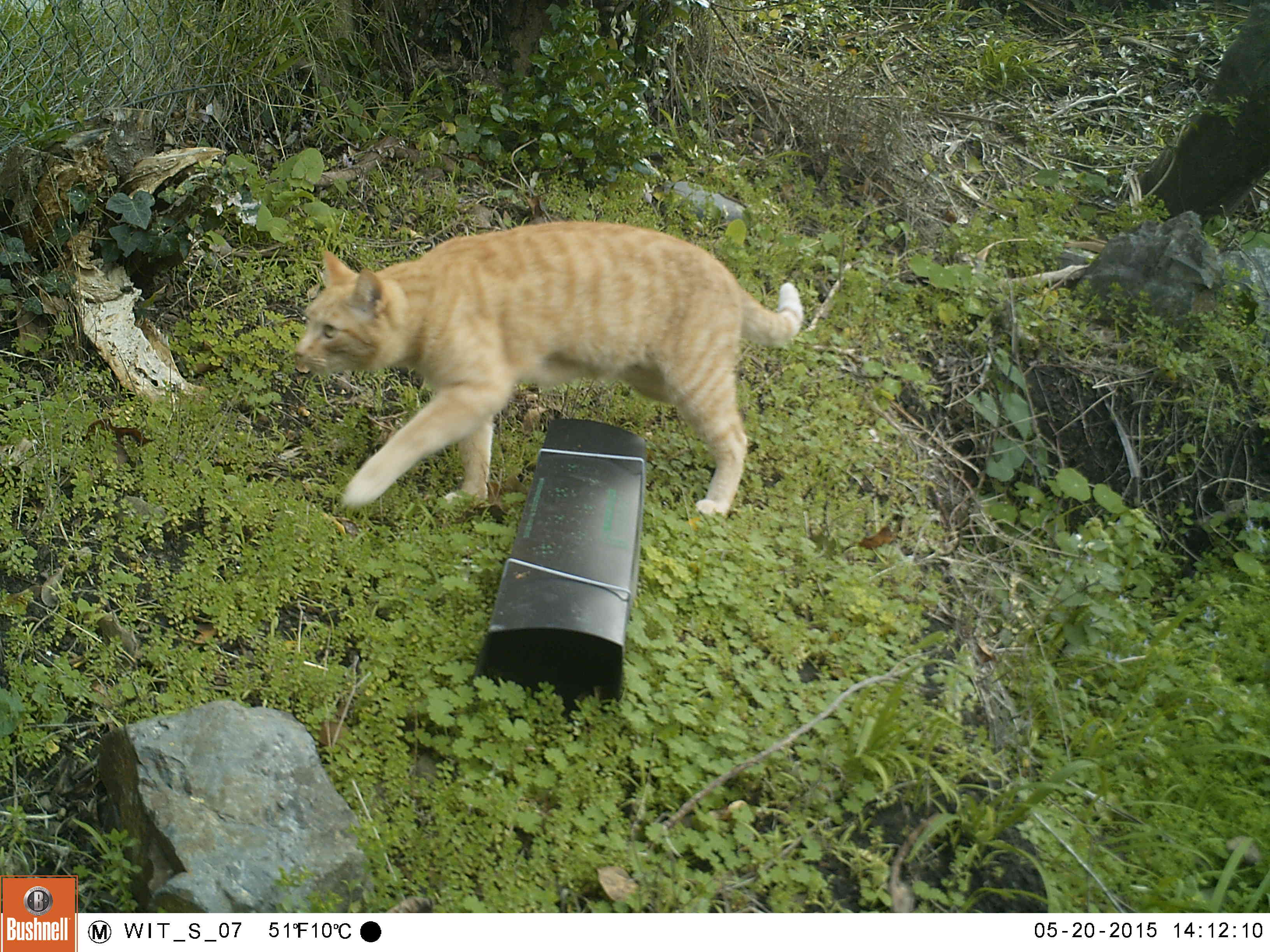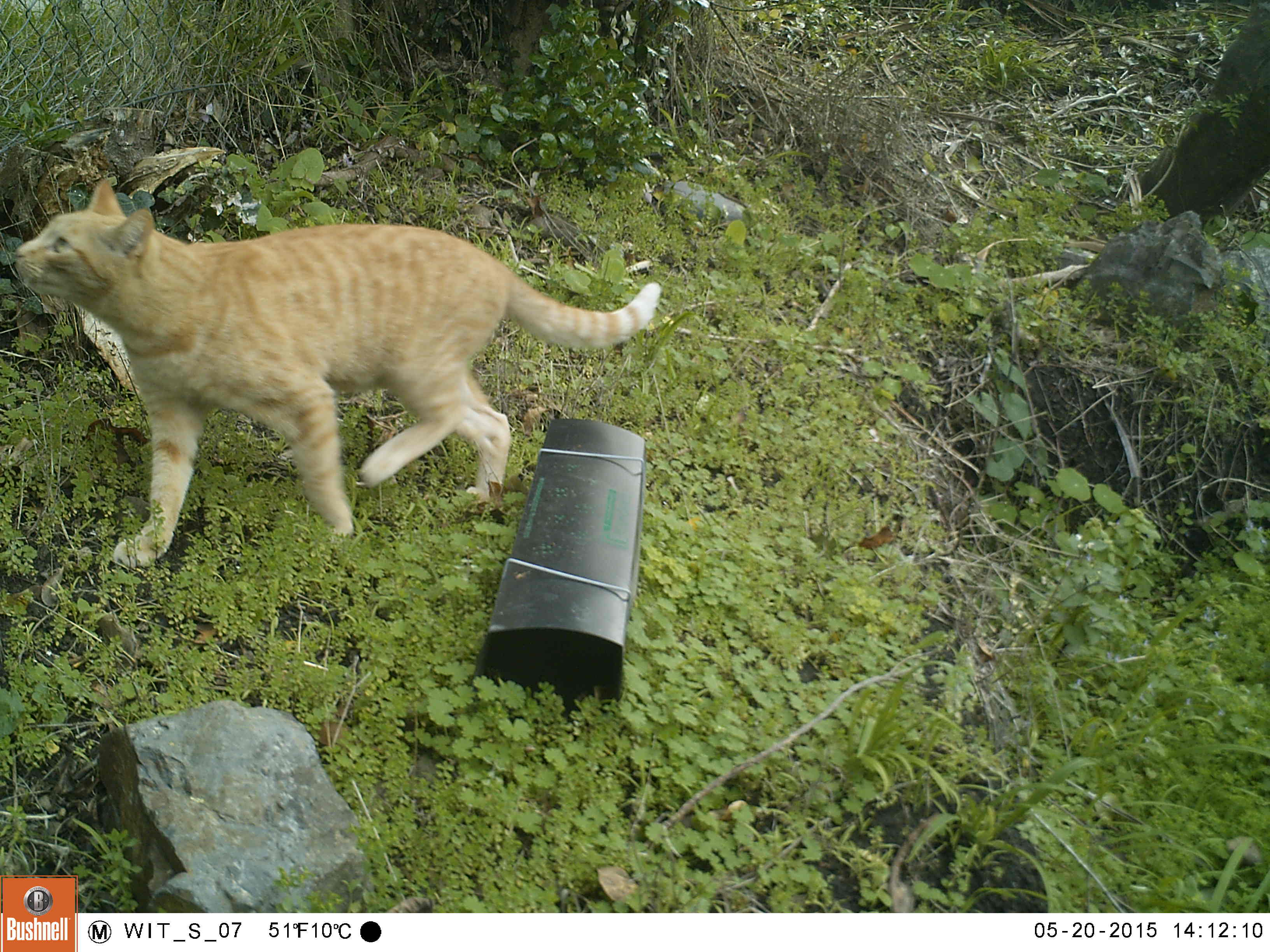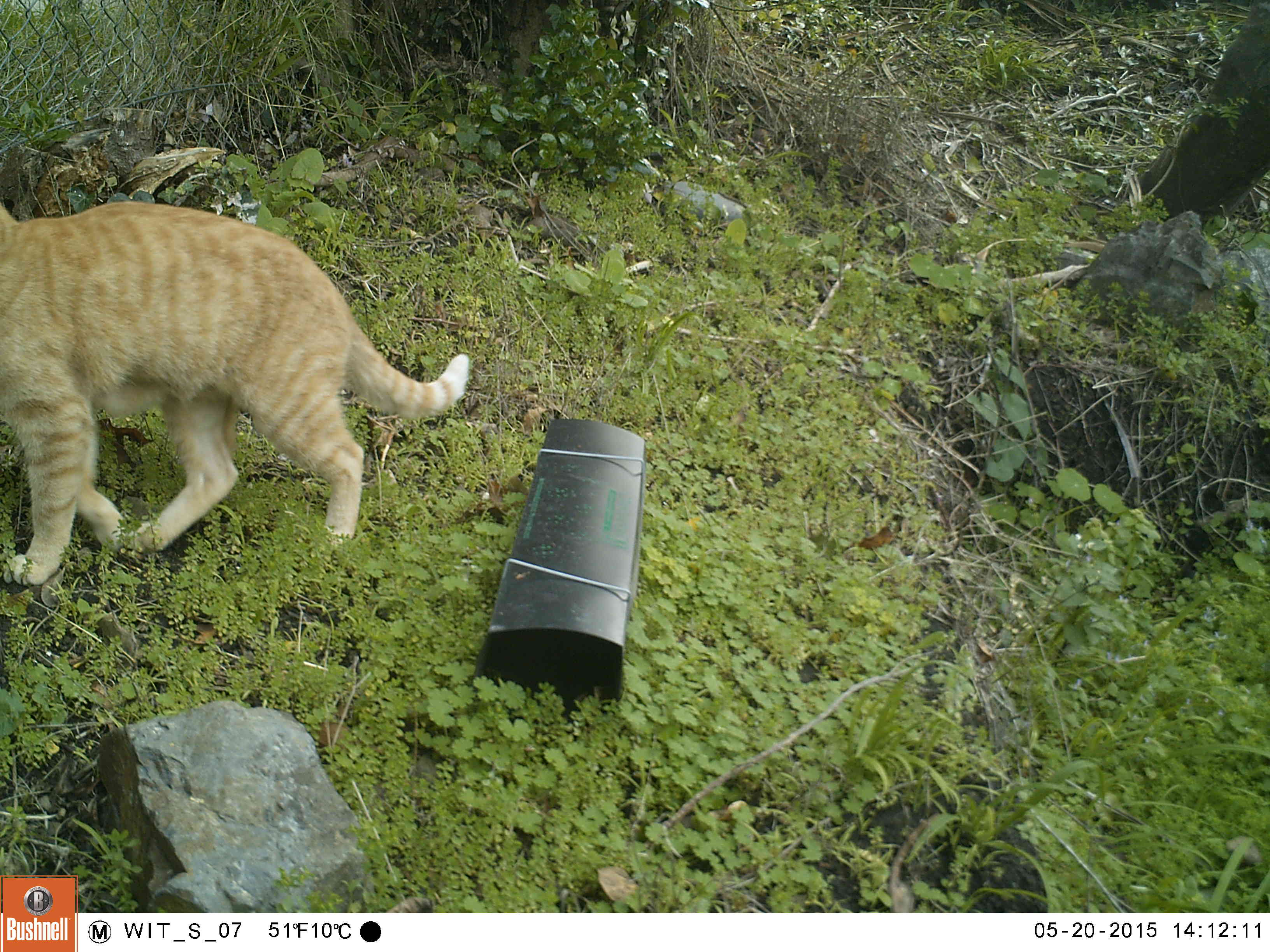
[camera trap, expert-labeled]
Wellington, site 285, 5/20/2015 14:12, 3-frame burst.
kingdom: Animalia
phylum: Chordata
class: Mammalia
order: Carnivora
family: Felidae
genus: Felis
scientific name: Felis catus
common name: cat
Cat (Felis catus).